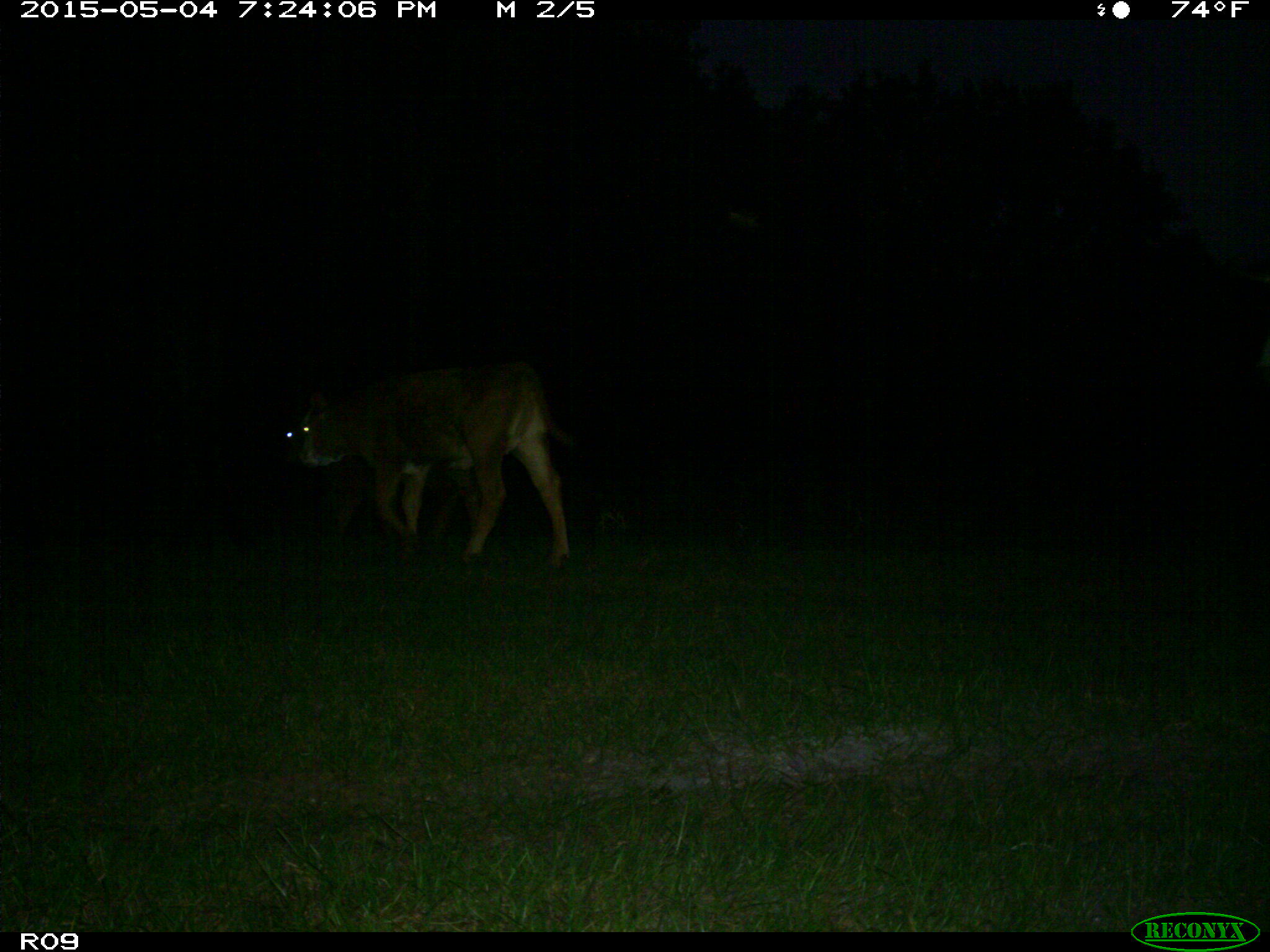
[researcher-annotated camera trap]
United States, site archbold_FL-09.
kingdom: Animalia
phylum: Chordata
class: Mammalia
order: Artiodactyla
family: Bovidae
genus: Bos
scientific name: Bos taurus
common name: domestic cow